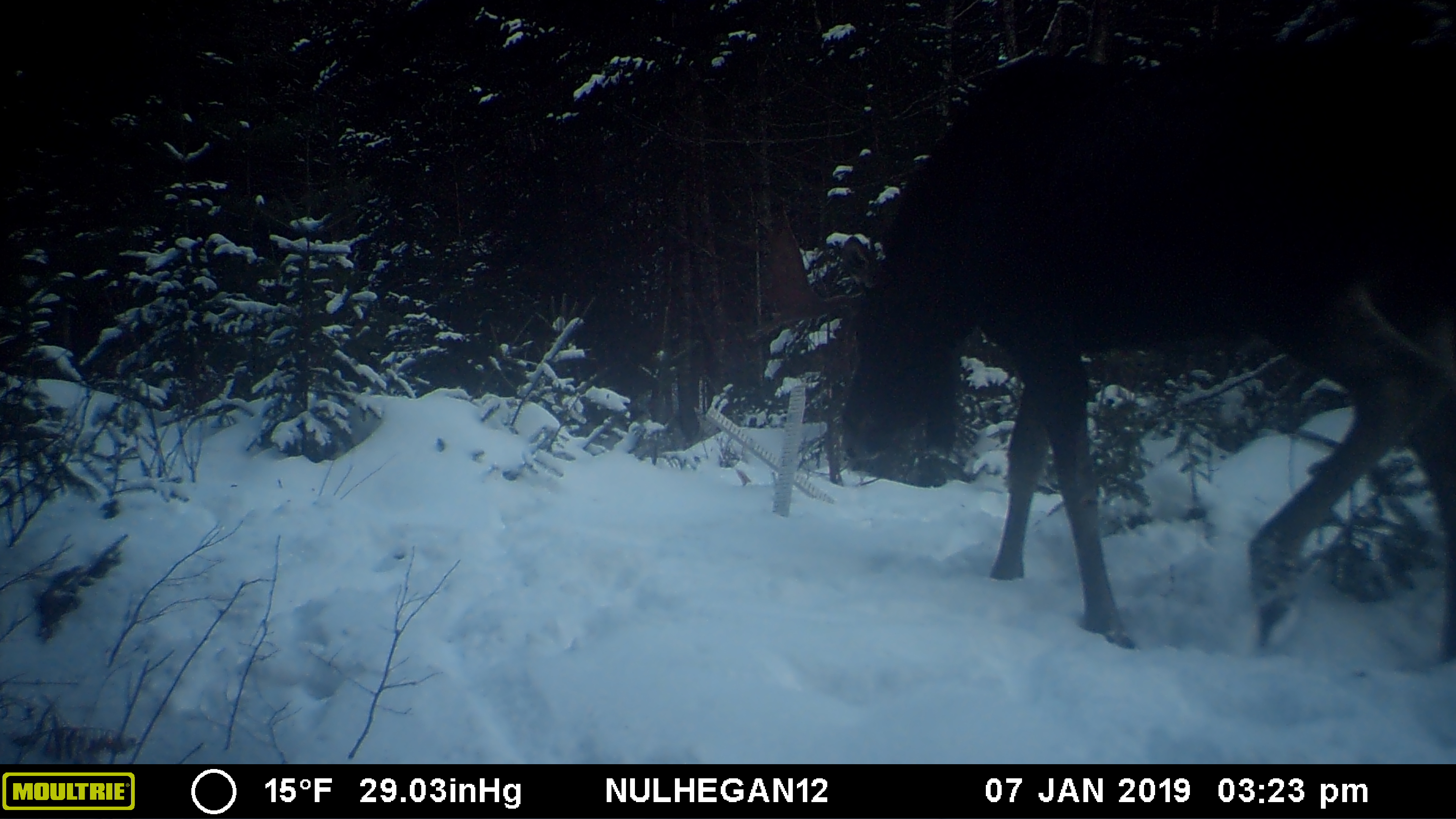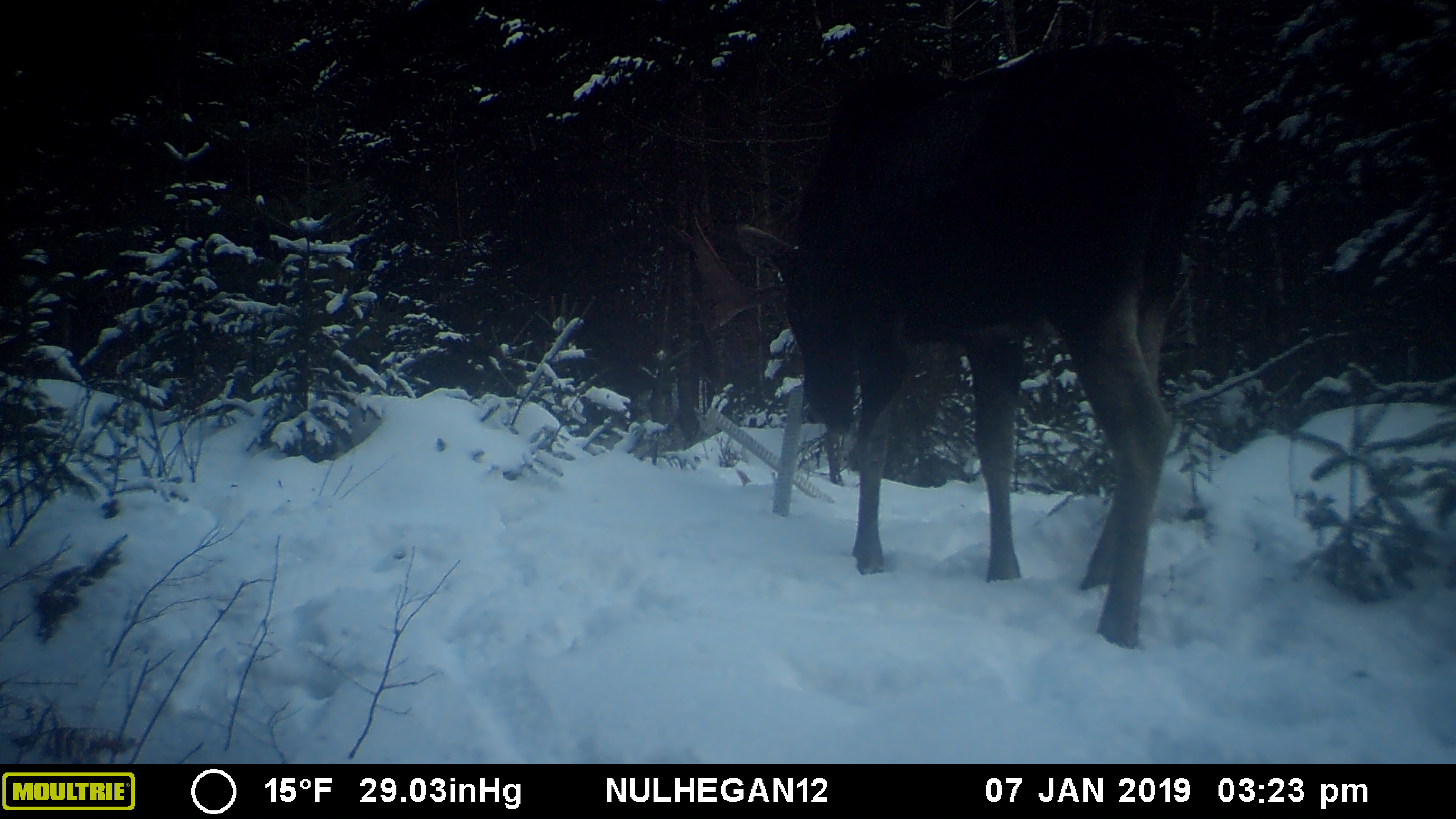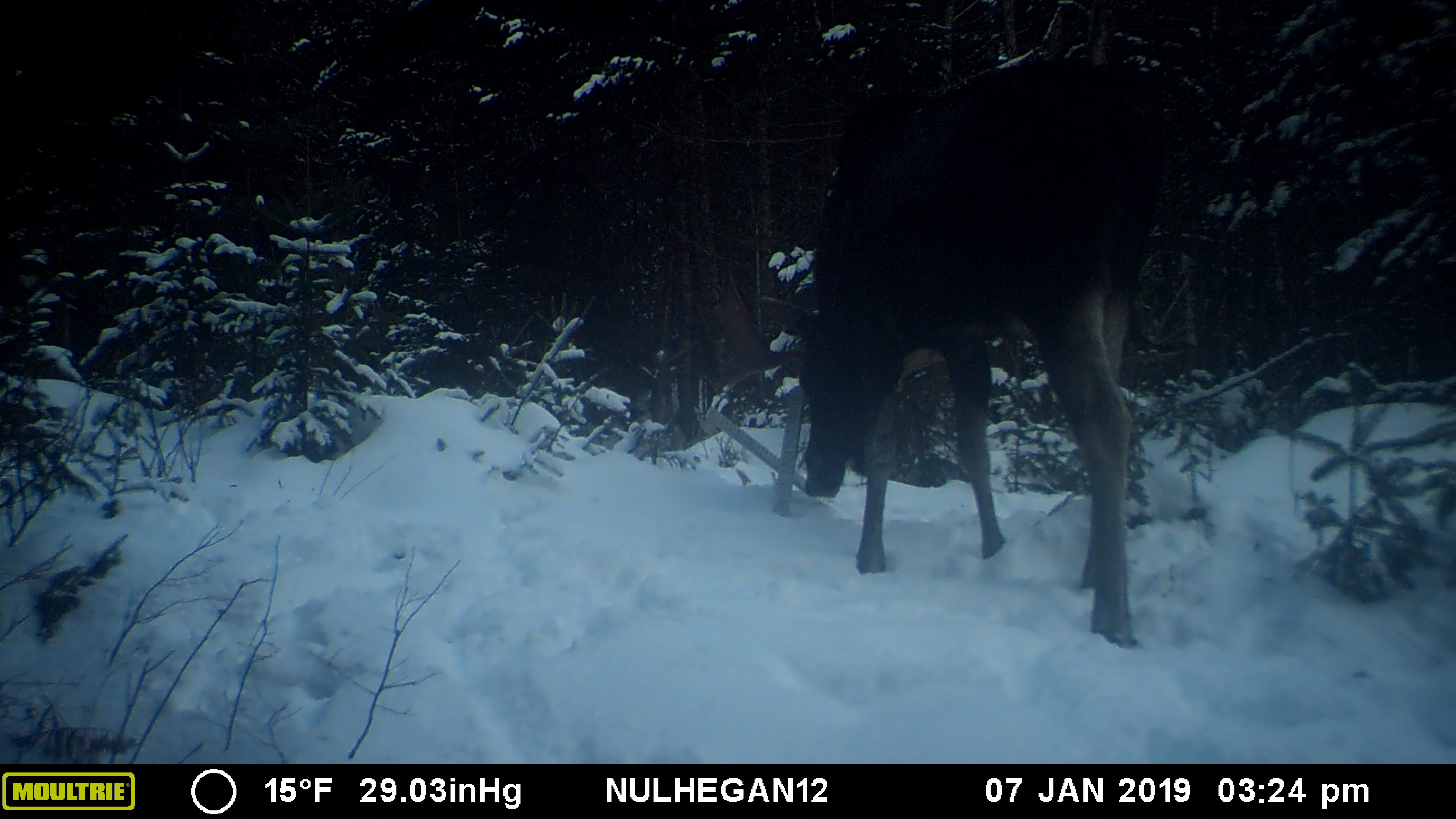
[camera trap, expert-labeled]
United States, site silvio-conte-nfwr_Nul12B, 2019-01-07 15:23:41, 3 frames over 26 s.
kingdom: Animalia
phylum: Chordata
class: Mammalia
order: Artiodactyla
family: Cervidae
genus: Alces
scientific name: Alces alces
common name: moose